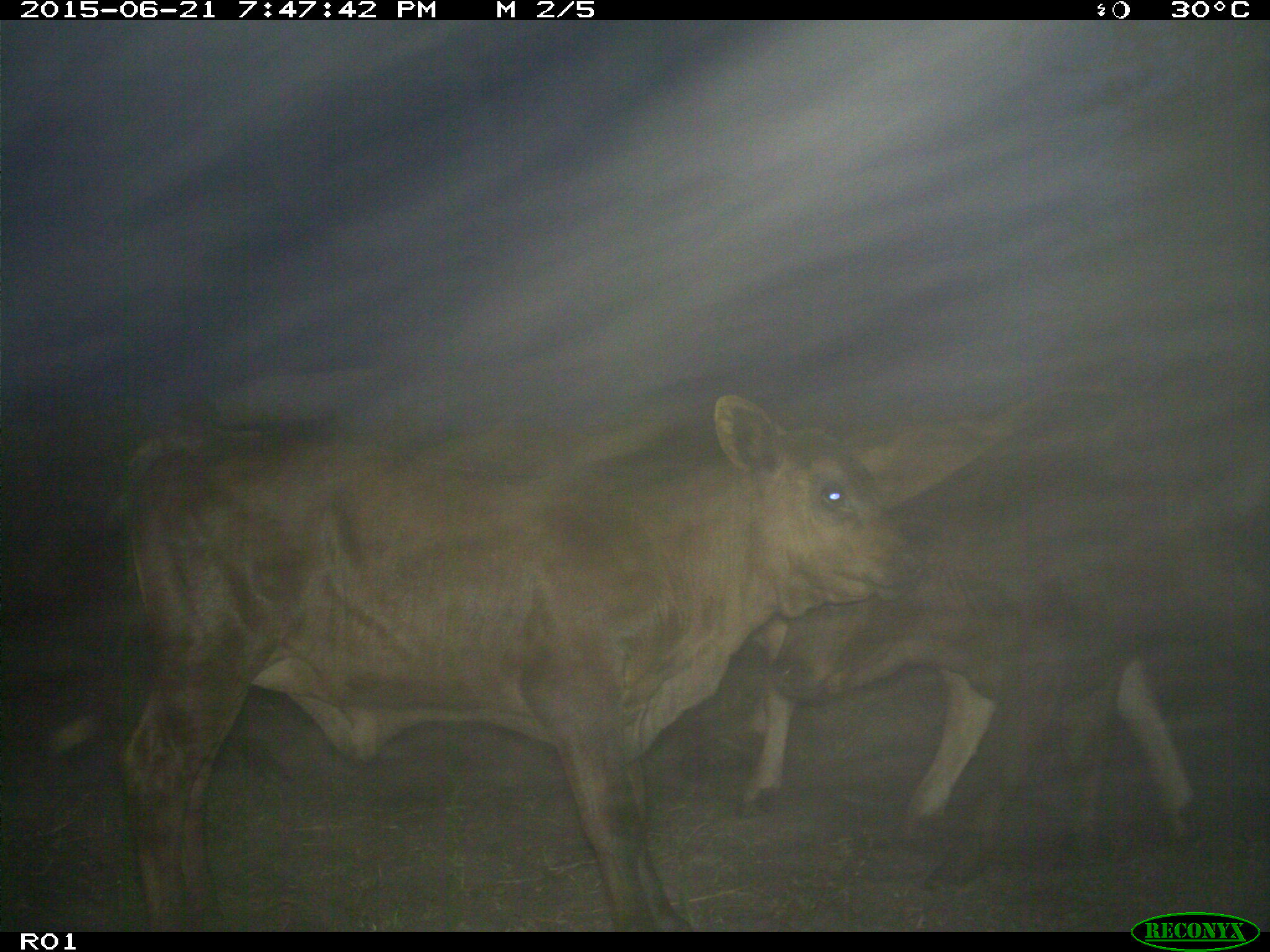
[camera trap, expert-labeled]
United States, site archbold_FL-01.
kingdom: Animalia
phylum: Chordata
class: Mammalia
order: Artiodactyla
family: Bovidae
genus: Bos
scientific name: Bos taurus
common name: domestic cow